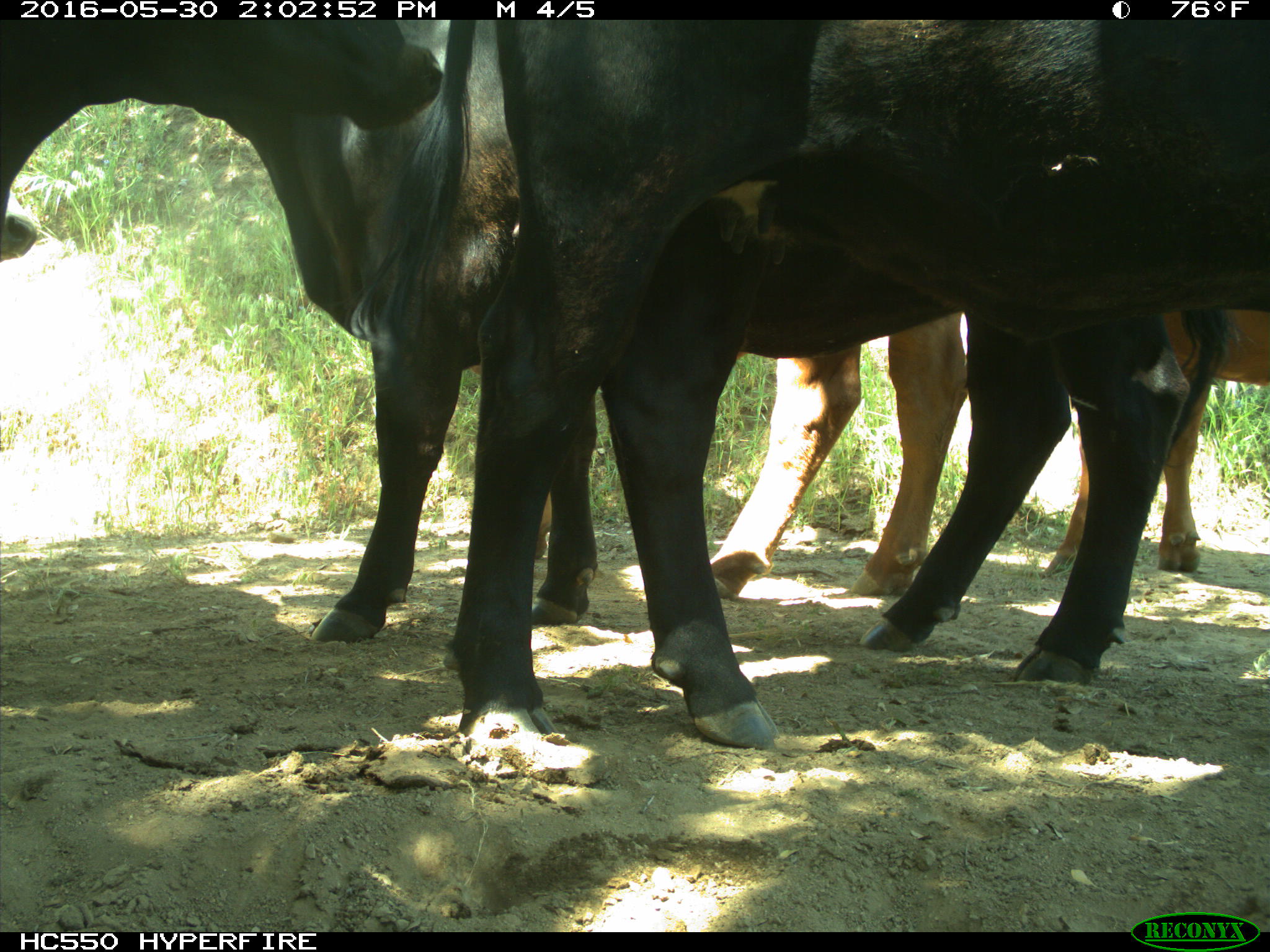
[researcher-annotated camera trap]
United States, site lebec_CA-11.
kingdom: Animalia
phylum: Chordata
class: Mammalia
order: Artiodactyla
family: Bovidae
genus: Bos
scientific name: Bos taurus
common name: domestic cow